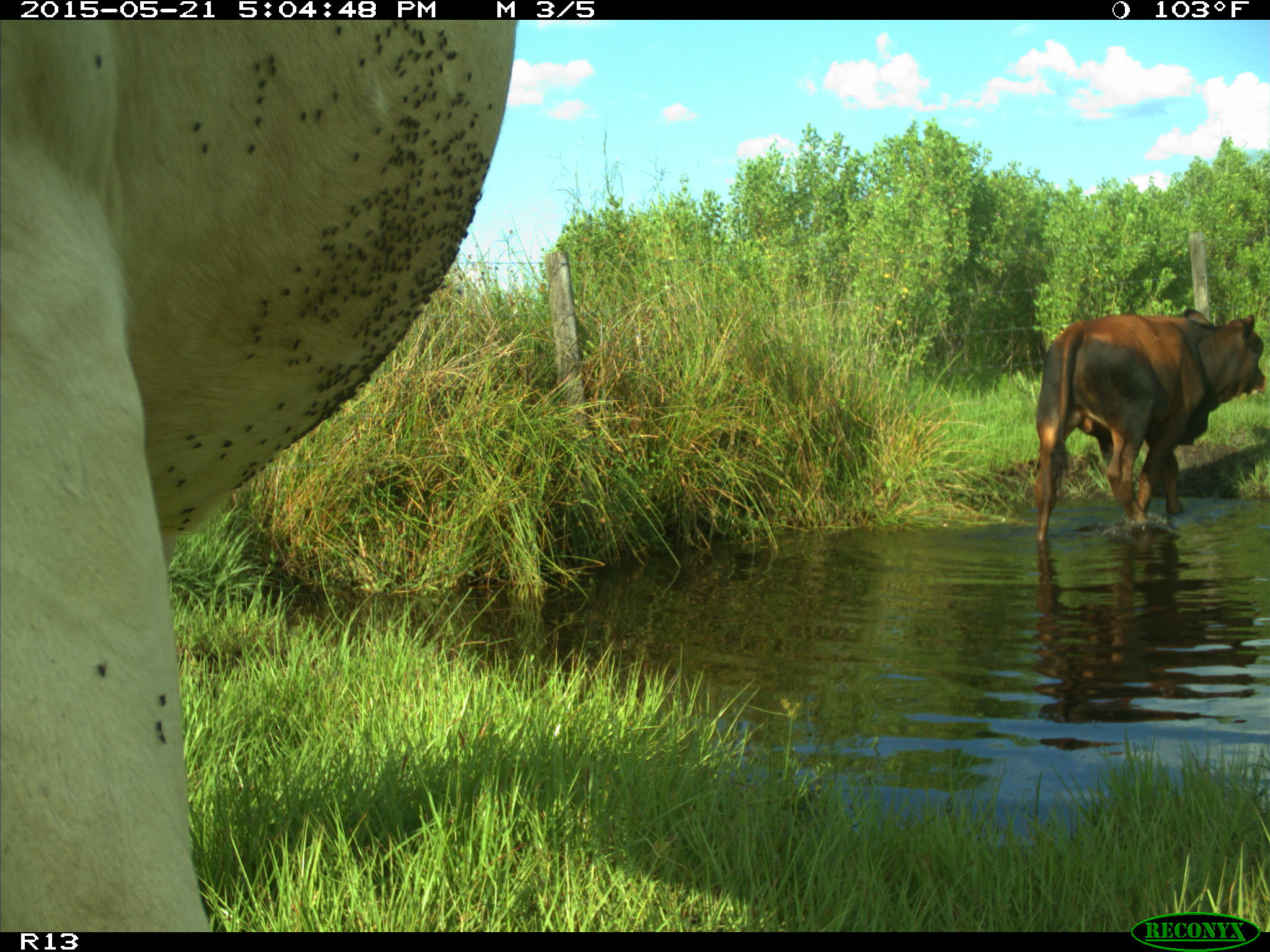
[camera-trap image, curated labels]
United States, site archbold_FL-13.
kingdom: Animalia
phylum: Chordata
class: Mammalia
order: Artiodactyla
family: Bovidae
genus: Bos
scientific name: Bos taurus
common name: domestic cow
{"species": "Bos taurus (domestic cow)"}